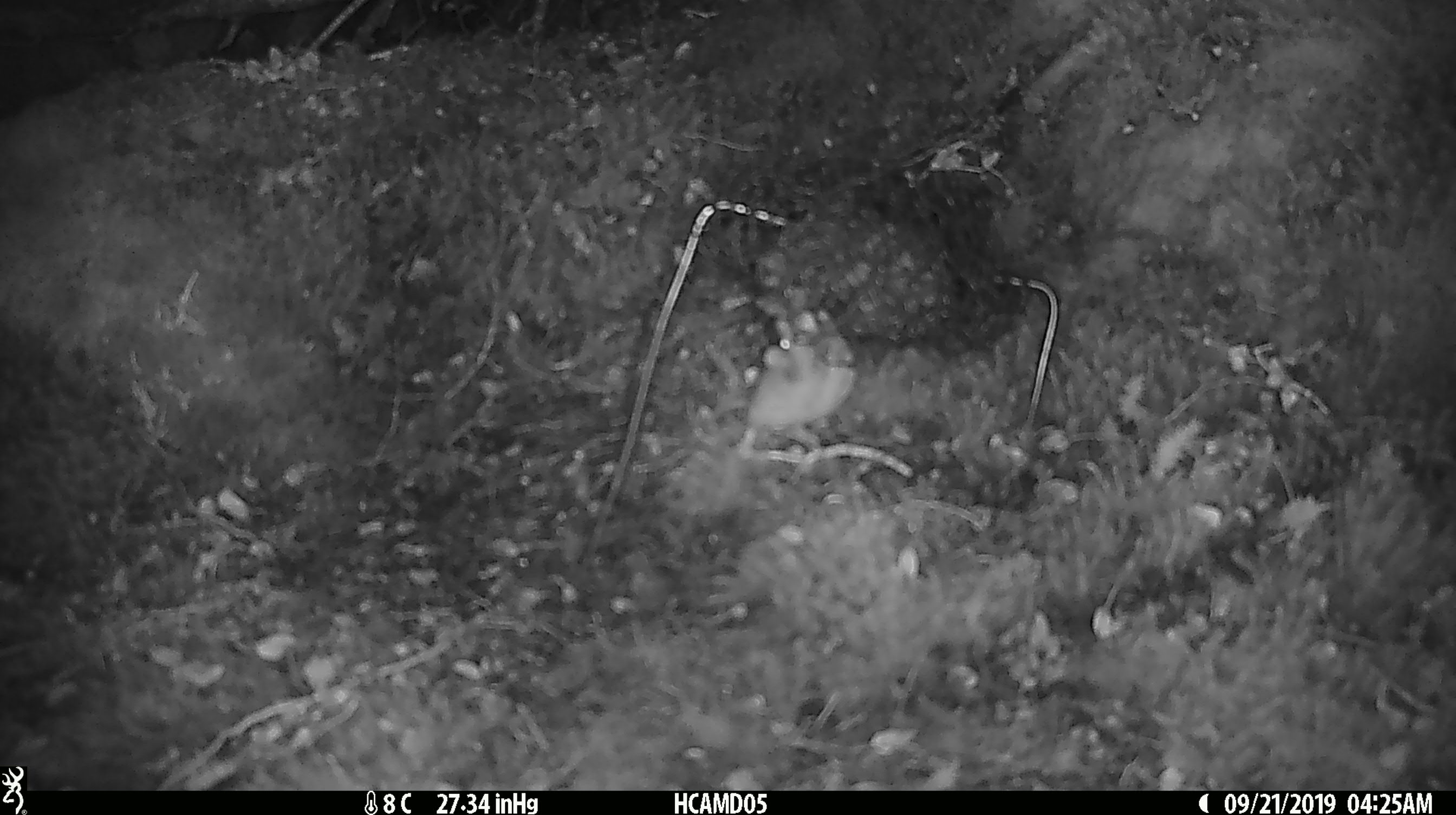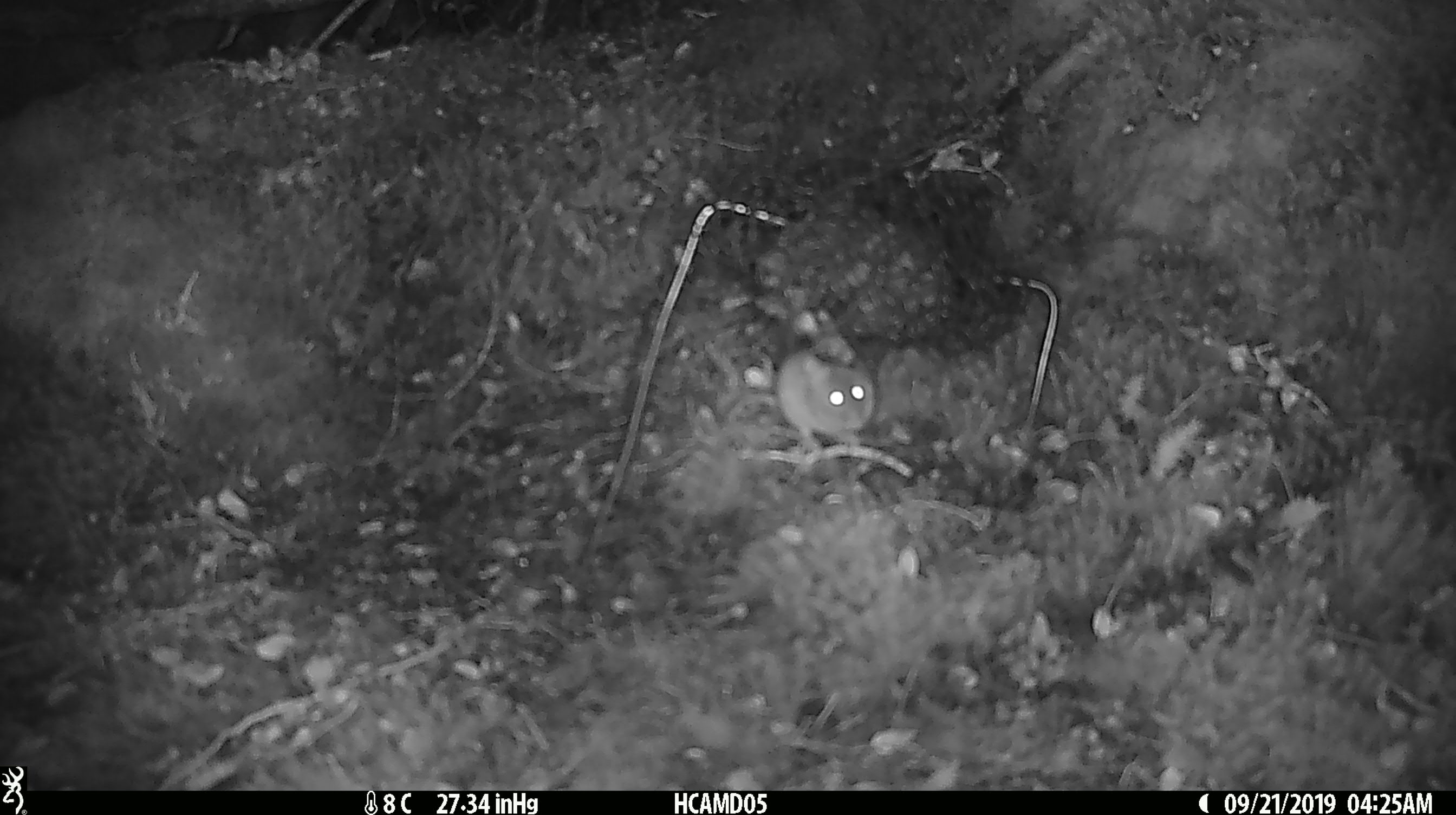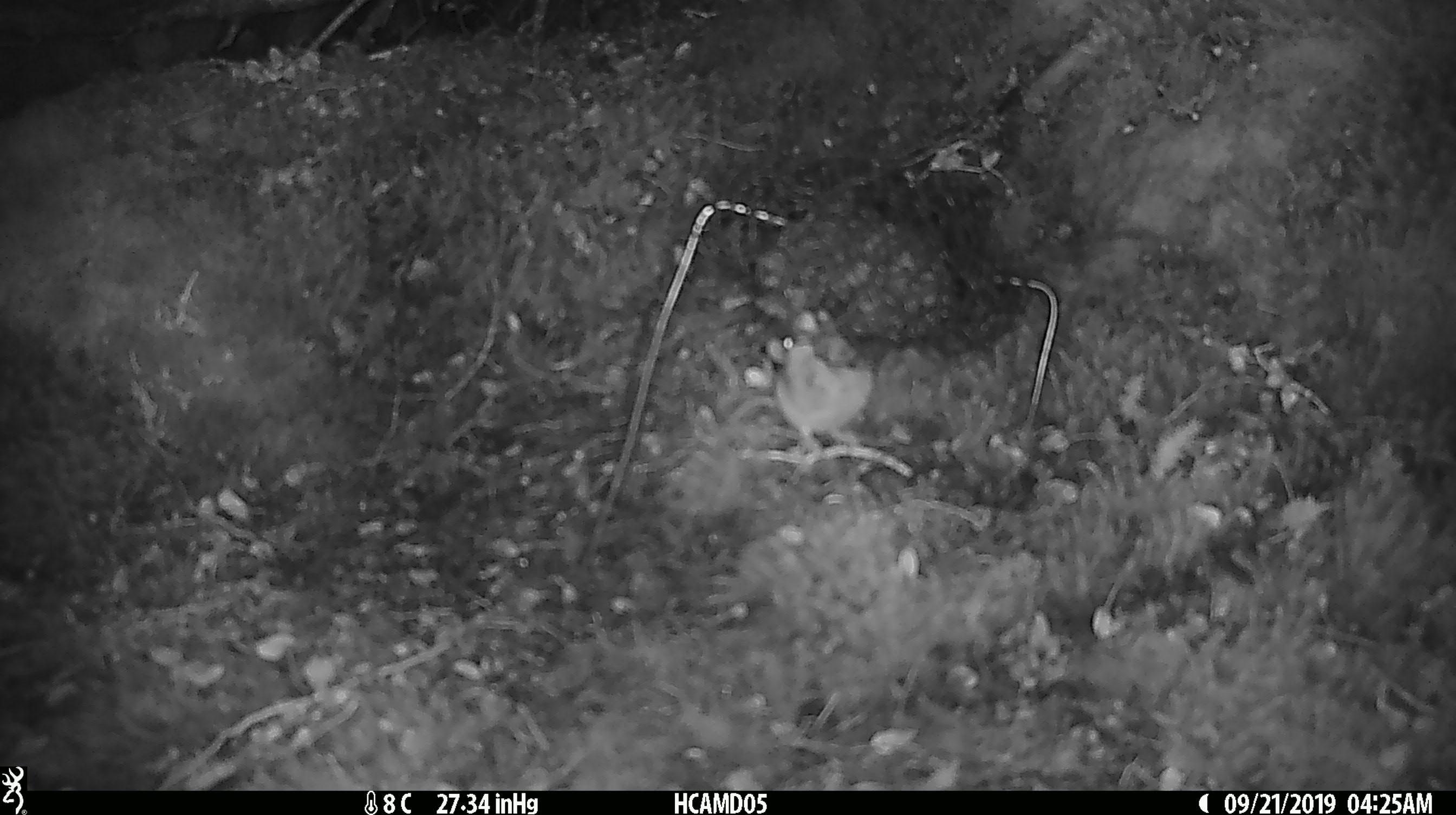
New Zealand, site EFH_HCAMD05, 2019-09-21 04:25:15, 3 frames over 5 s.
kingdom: Animalia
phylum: Chordata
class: Mammalia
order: Rodentia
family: Muridae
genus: Mus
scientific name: Mus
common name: mouse